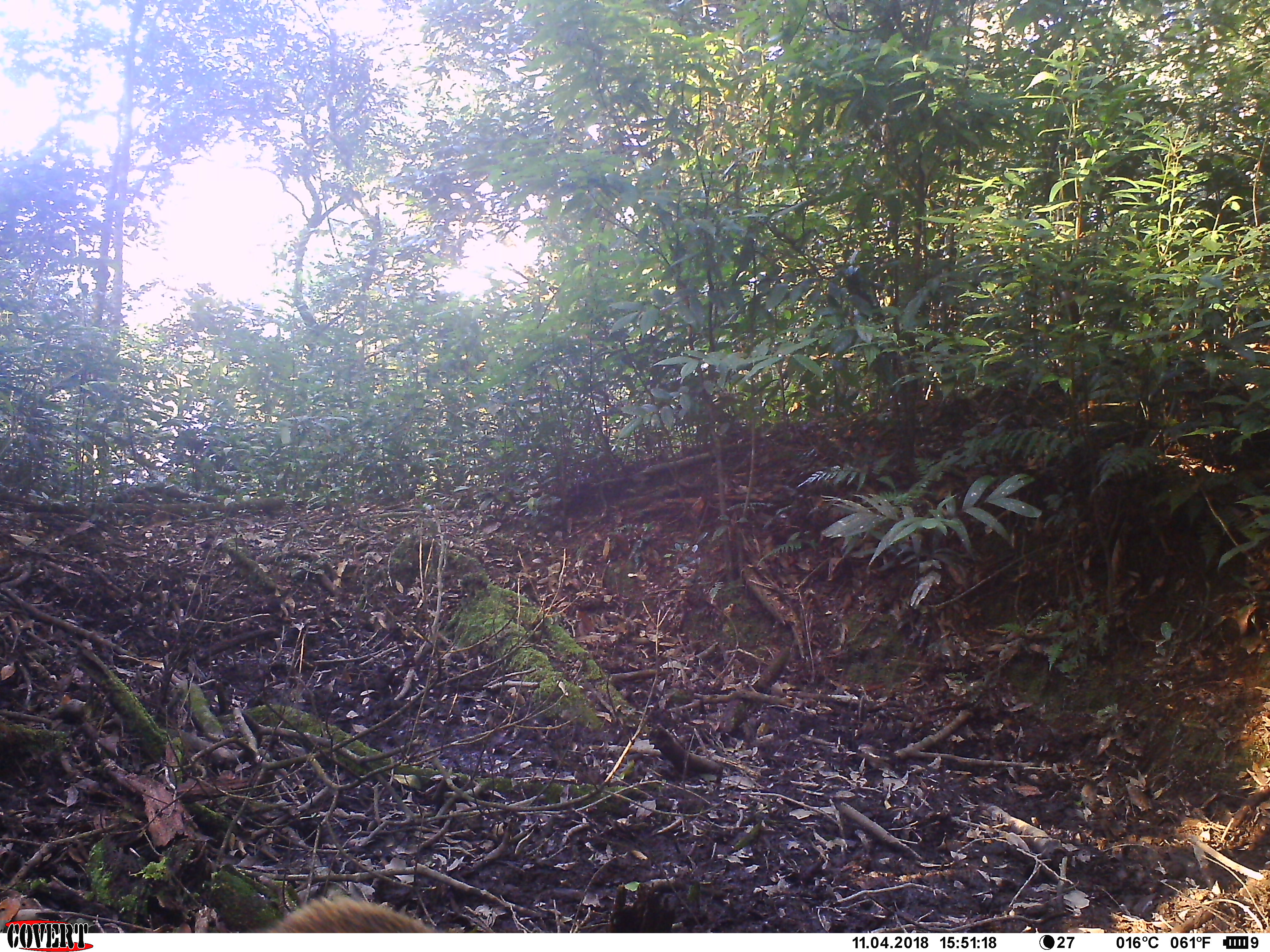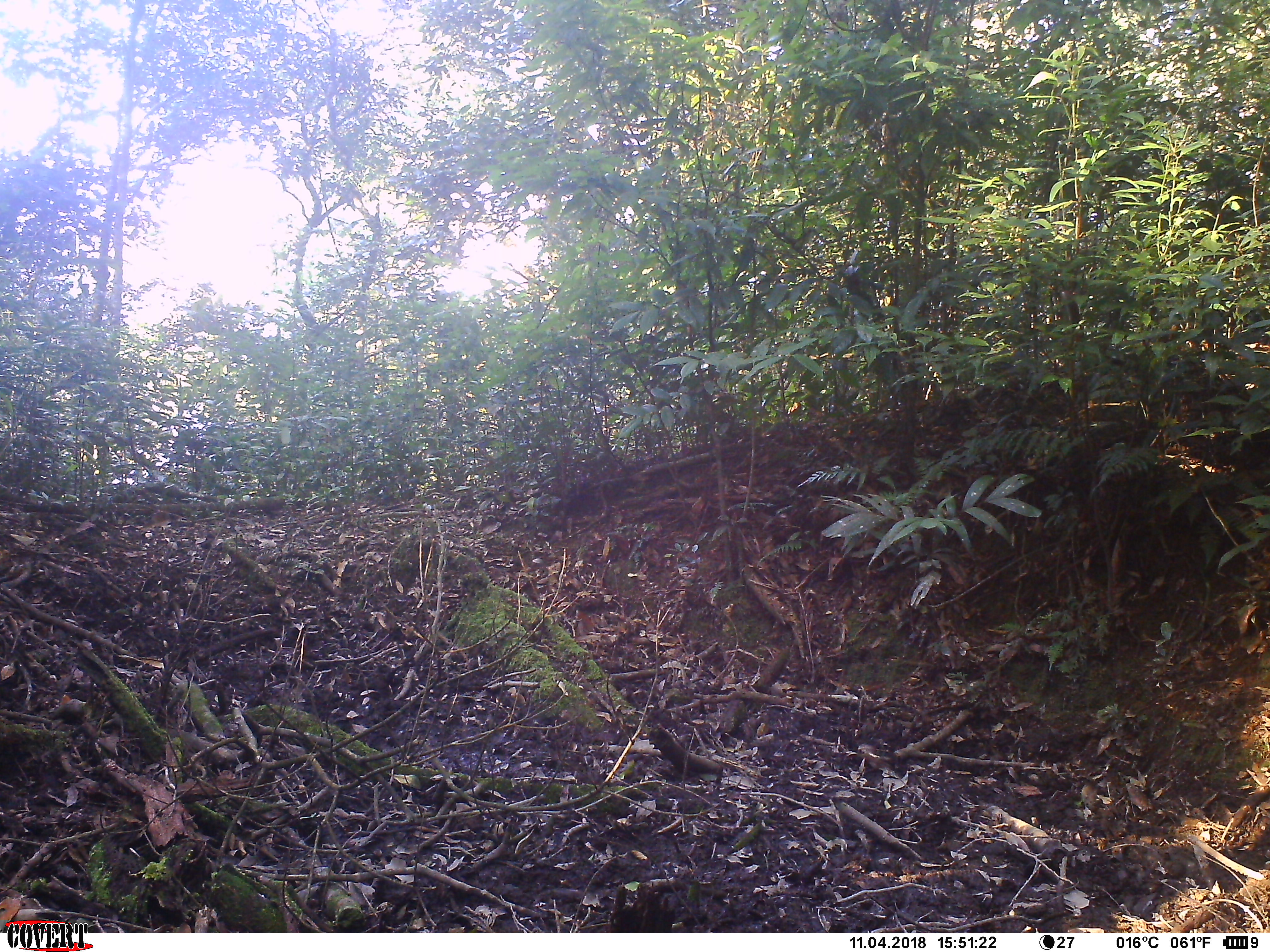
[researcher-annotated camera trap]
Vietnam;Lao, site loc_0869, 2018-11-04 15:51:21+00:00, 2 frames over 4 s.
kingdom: Animalia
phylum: Chordata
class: Mammalia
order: Artiodactyla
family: Suidae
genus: Sus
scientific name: Sus scrofa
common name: eurasian wild pig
Eurasian wild pig (Sus scrofa). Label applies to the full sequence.